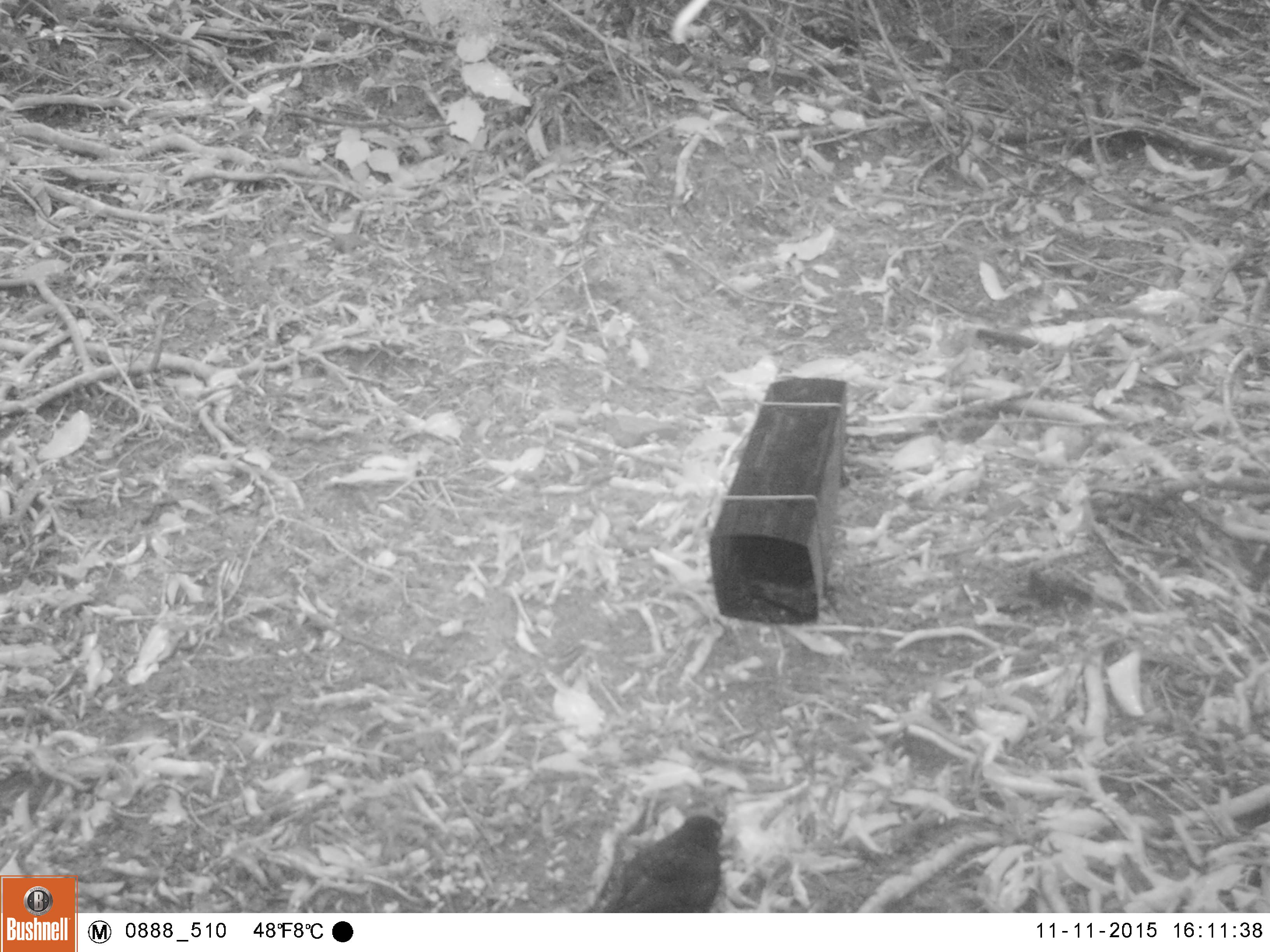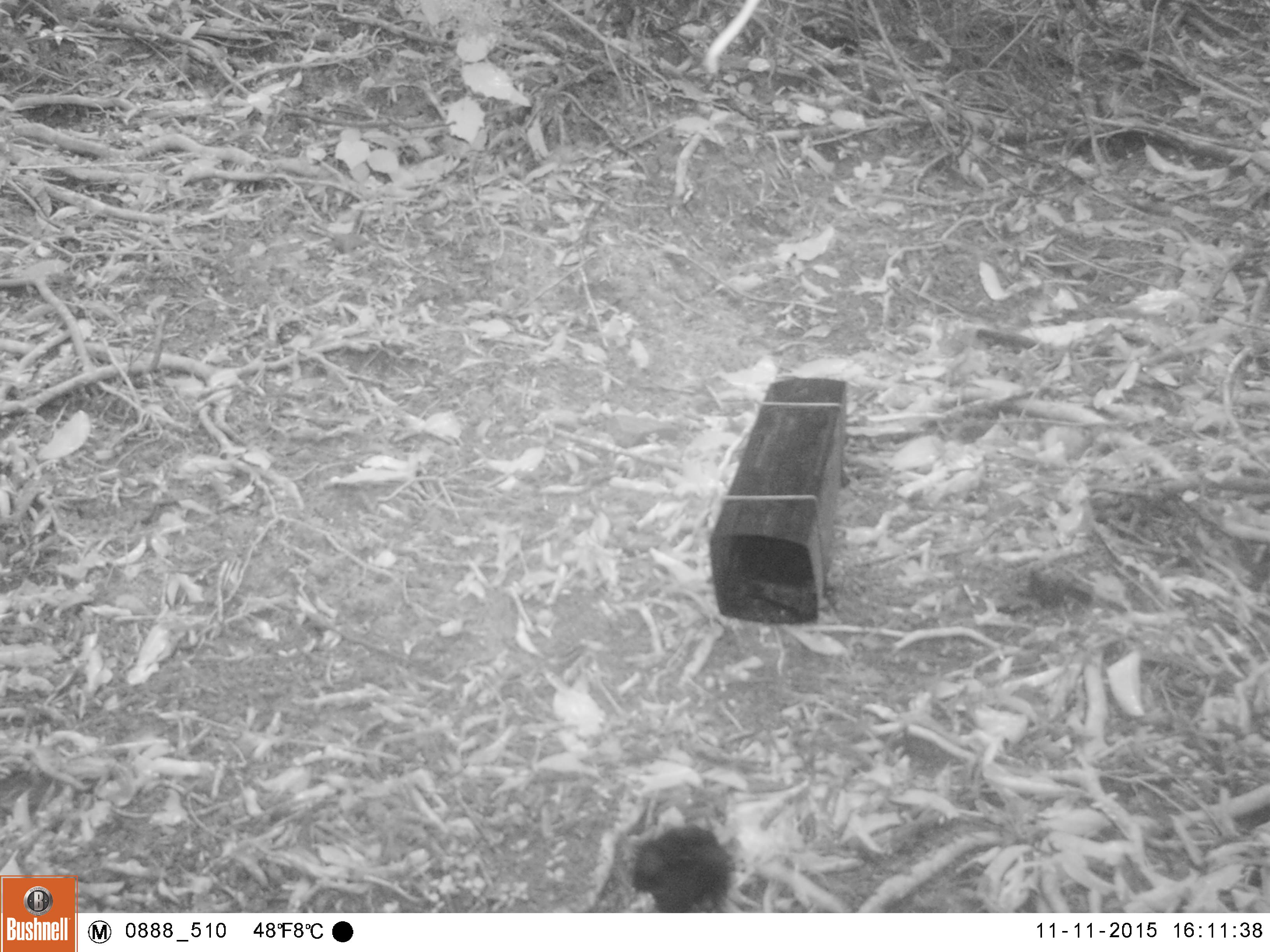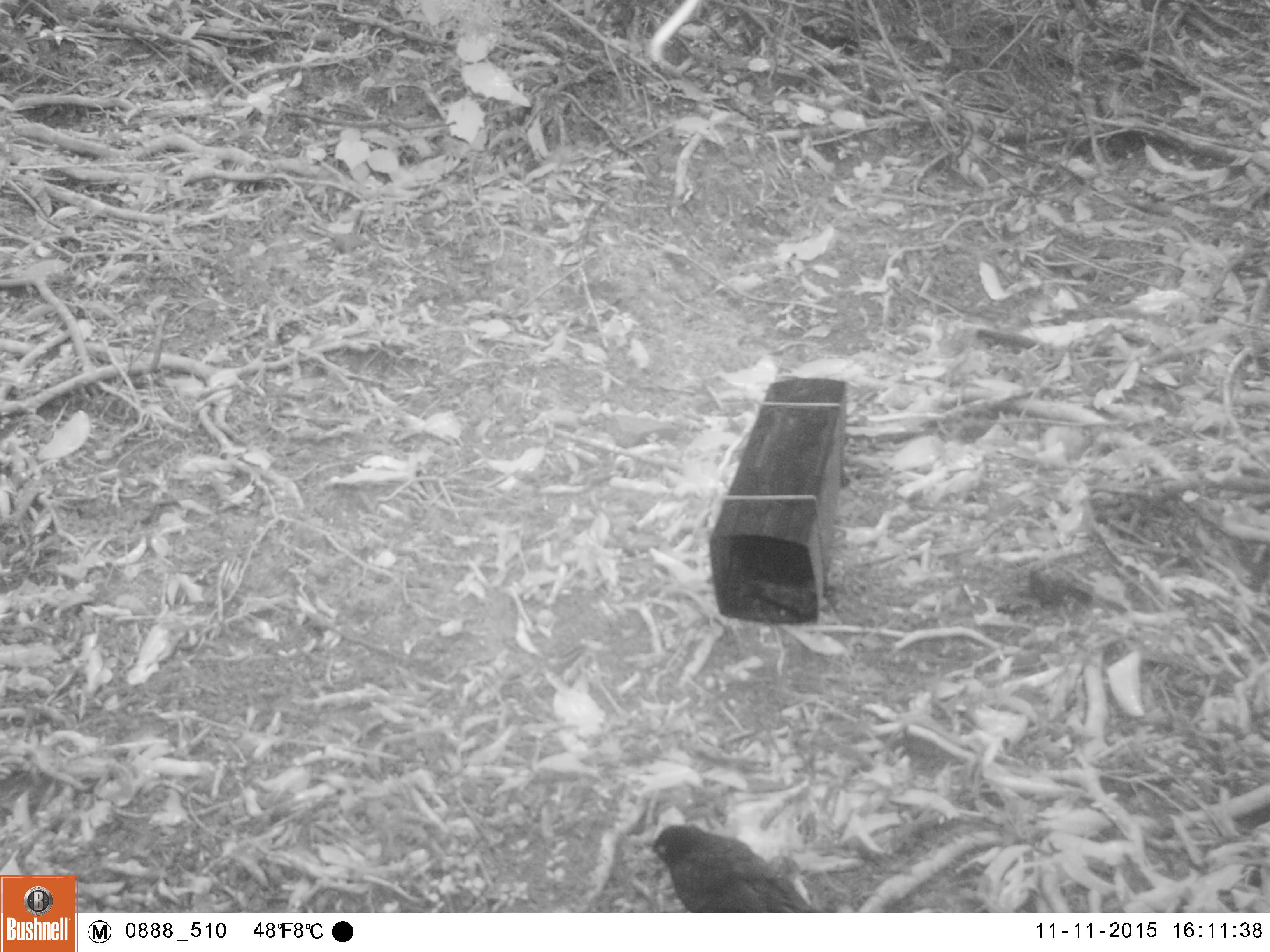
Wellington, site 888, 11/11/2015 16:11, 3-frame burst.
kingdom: Animalia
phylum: Chordata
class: Aves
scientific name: Aves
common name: bird